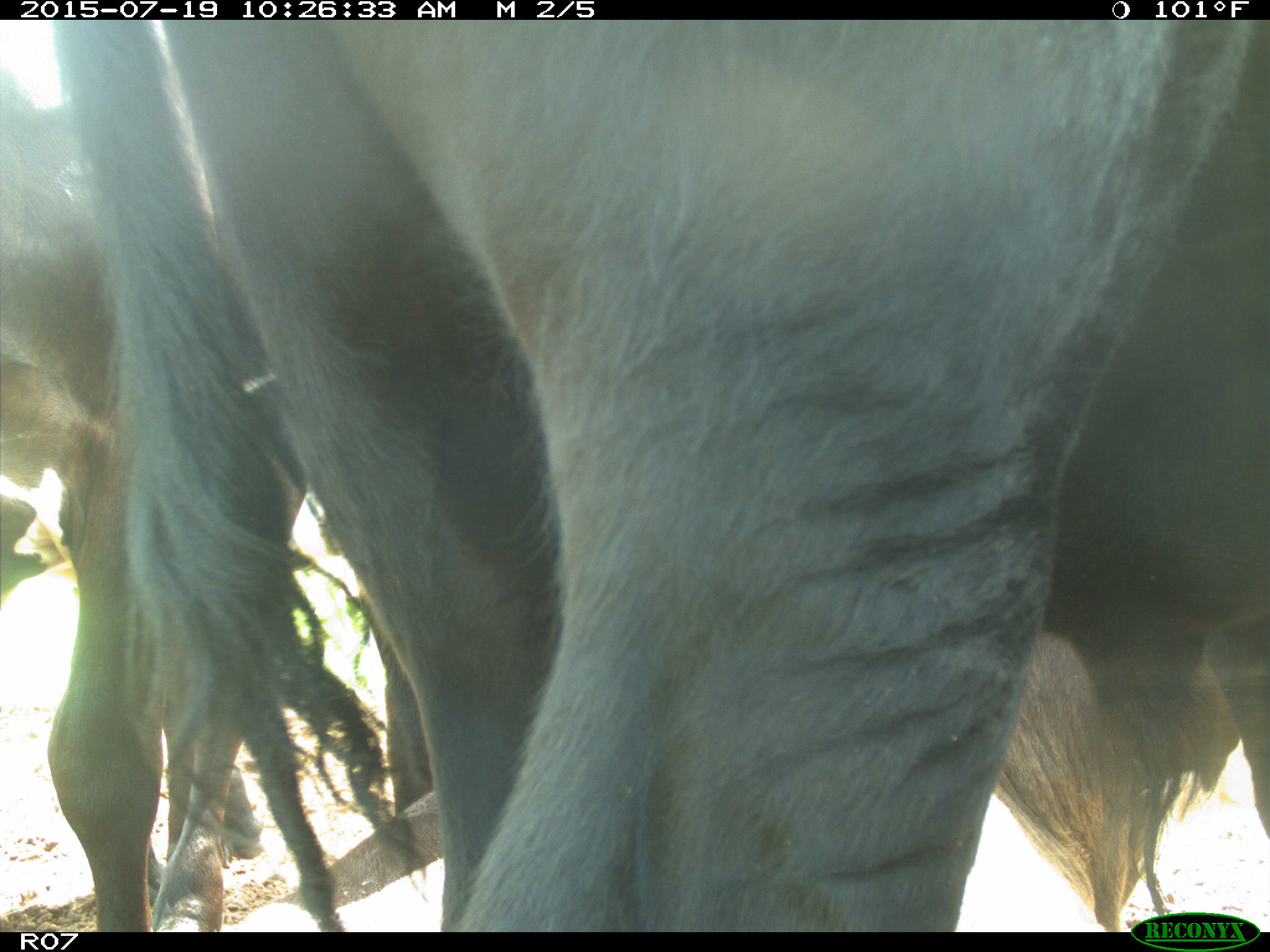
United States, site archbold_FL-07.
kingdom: Animalia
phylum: Chordata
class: Mammalia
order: Artiodactyla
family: Bovidae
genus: Bos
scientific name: Bos taurus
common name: domestic cow